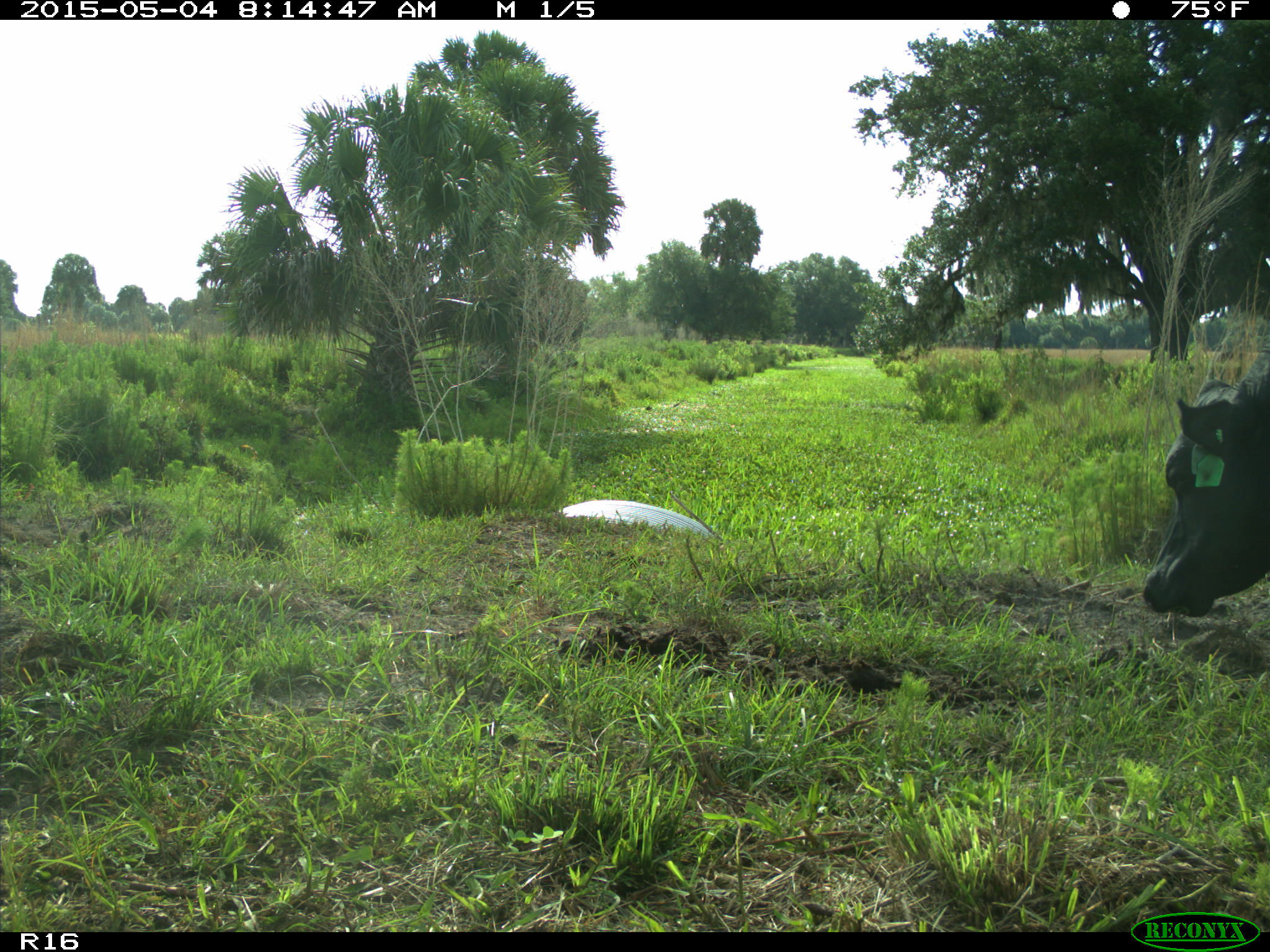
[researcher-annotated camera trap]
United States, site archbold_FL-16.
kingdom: Animalia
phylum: Chordata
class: Mammalia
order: Artiodactyla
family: Bovidae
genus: Bos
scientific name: Bos taurus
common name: domestic cow